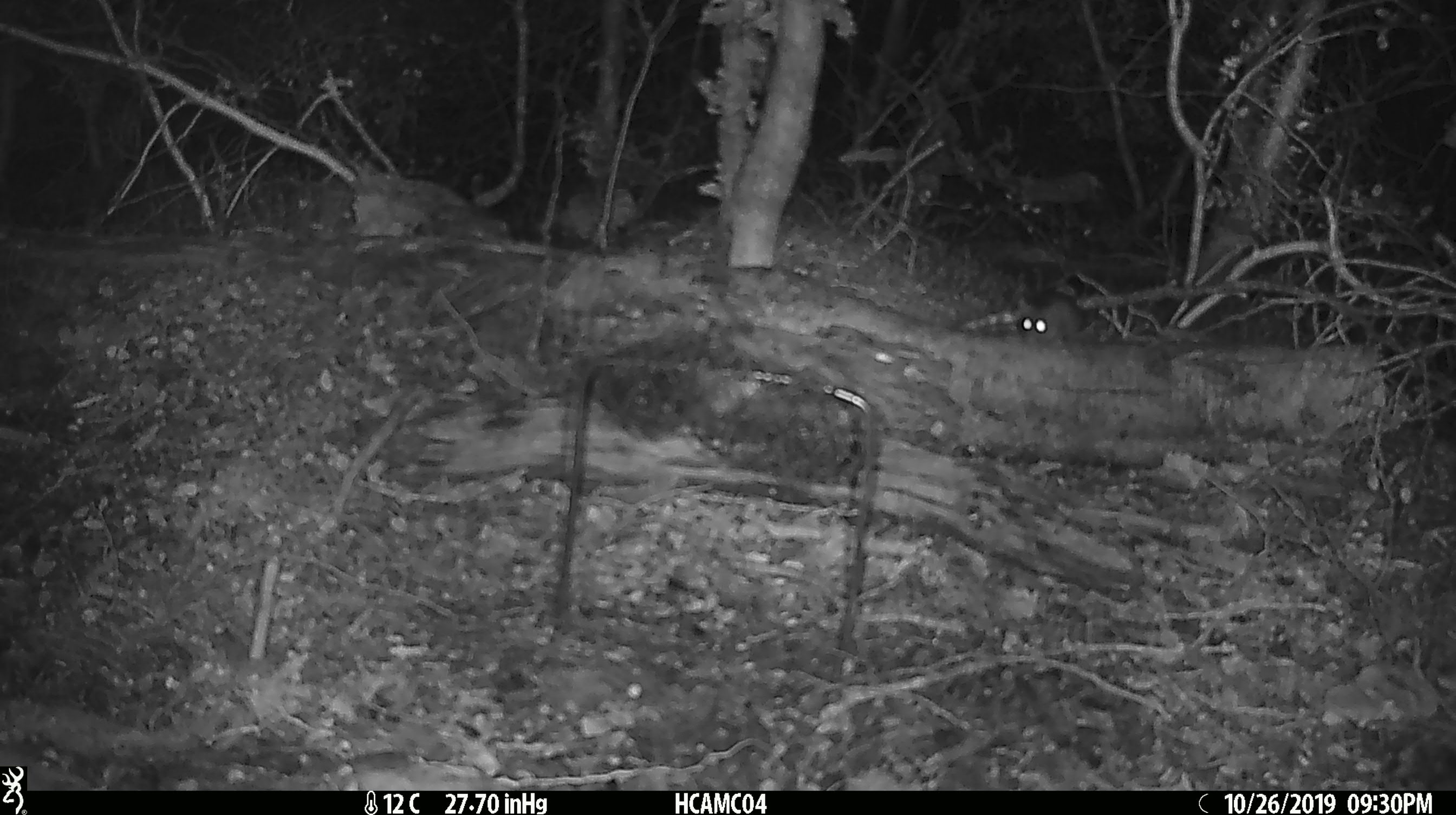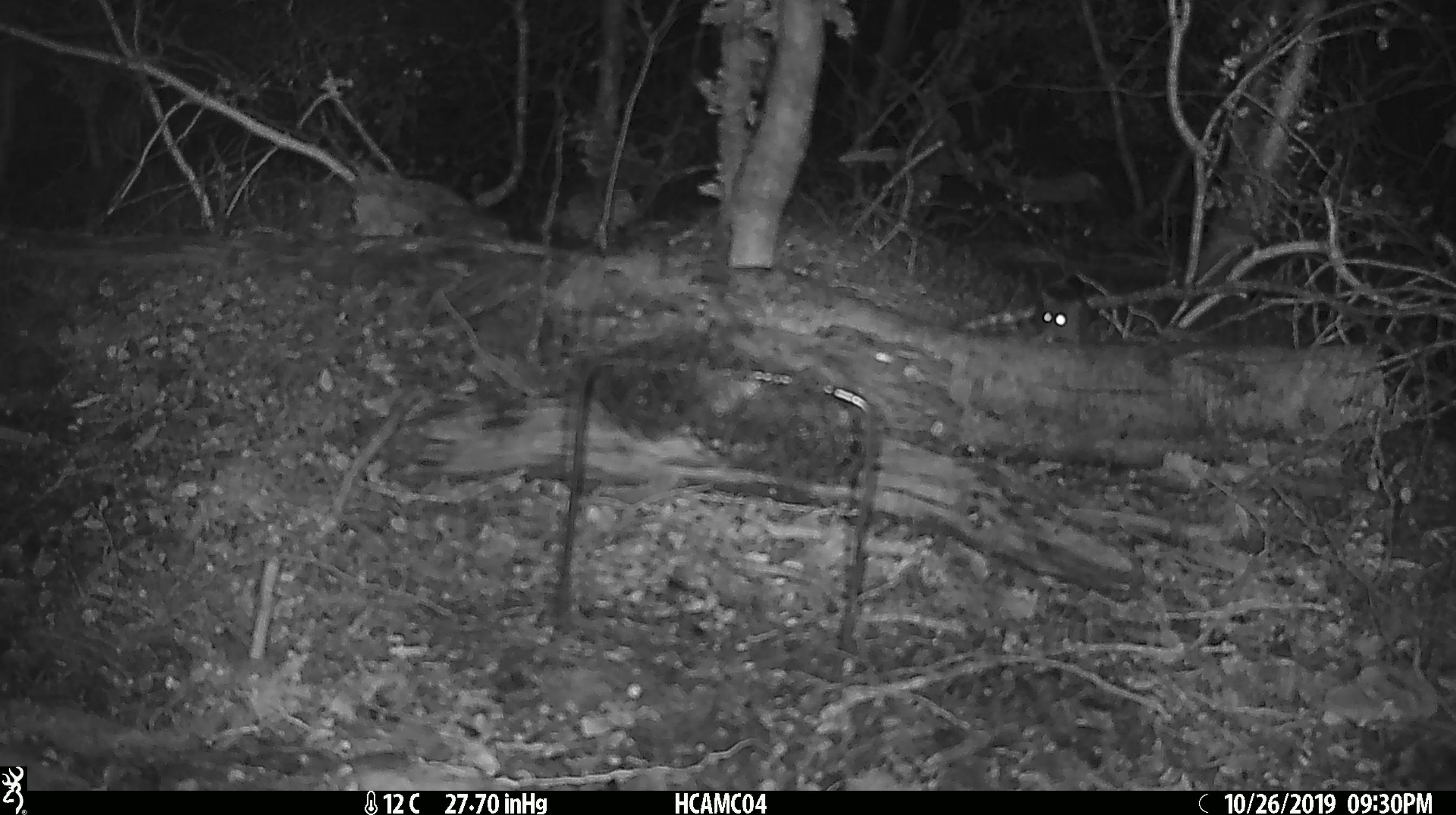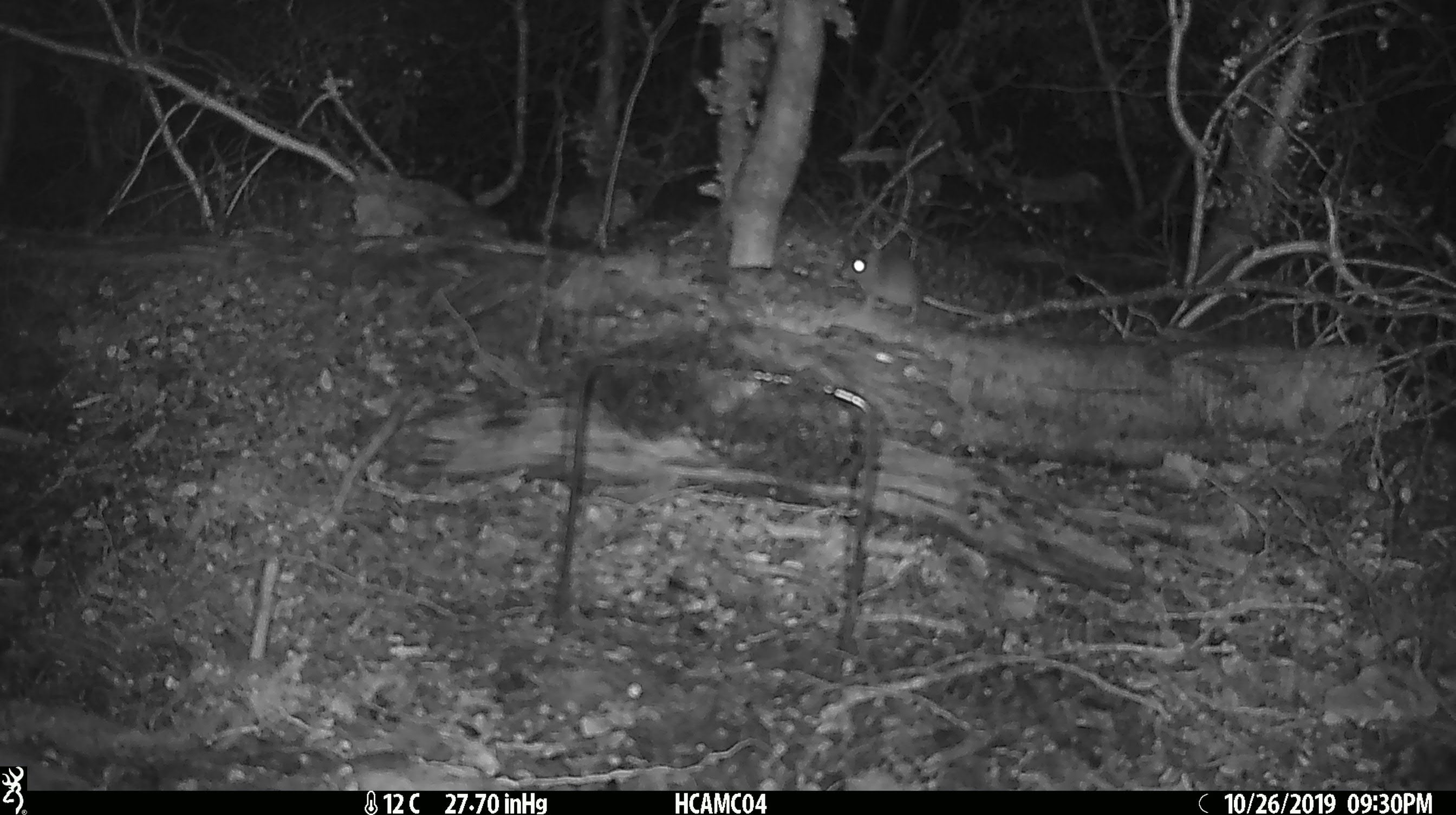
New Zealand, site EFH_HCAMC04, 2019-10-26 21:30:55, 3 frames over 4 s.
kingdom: Animalia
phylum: Chordata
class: Mammalia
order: Rodentia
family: Muridae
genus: Mus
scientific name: Mus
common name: mouse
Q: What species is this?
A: Mouse (Mus).